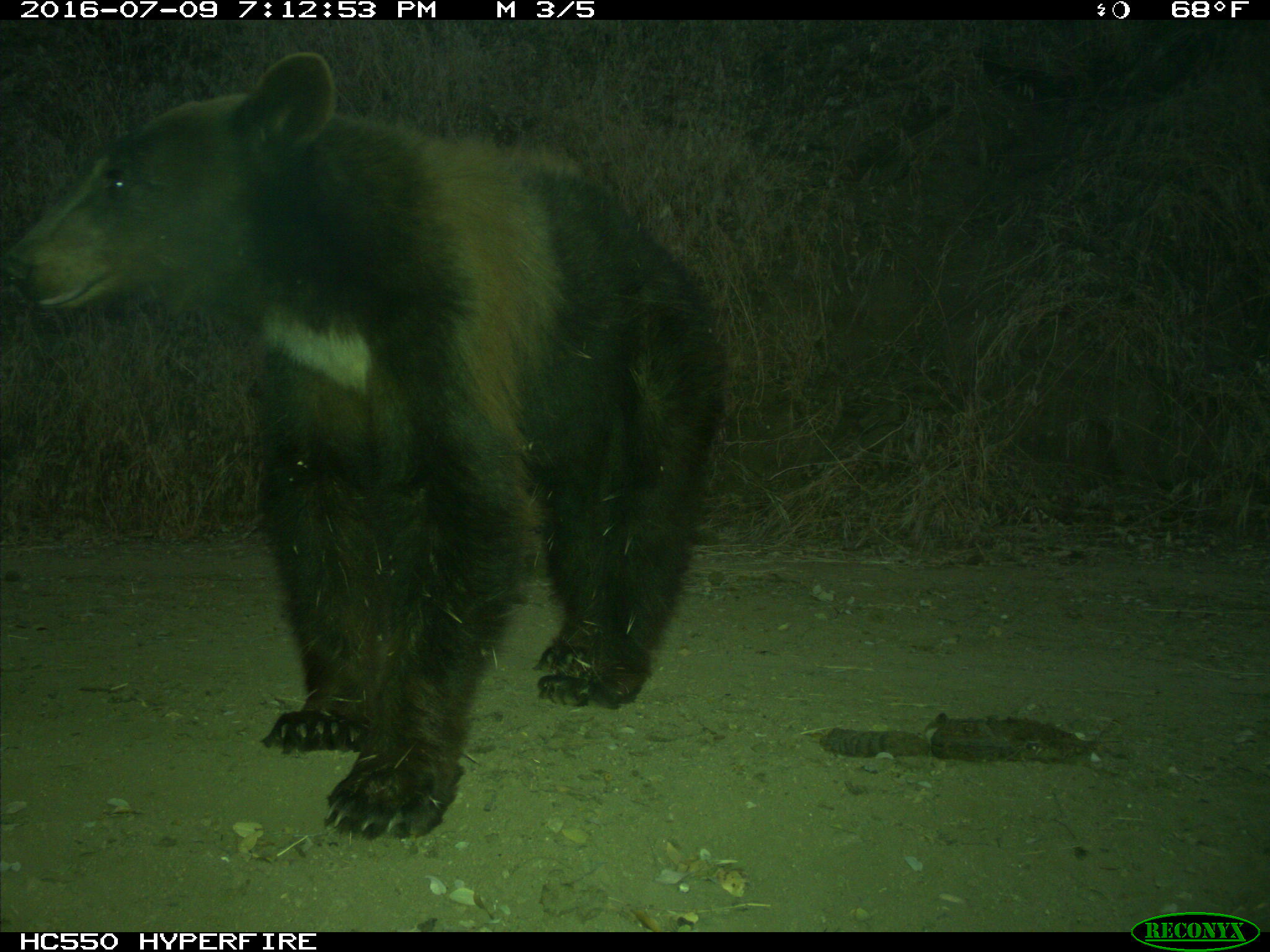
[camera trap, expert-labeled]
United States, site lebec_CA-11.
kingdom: Animalia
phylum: Chordata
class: Mammalia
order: Carnivora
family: Ursidae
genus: Ursus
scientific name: Ursus americanus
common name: american black bear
Ursus americanus (american black bear).